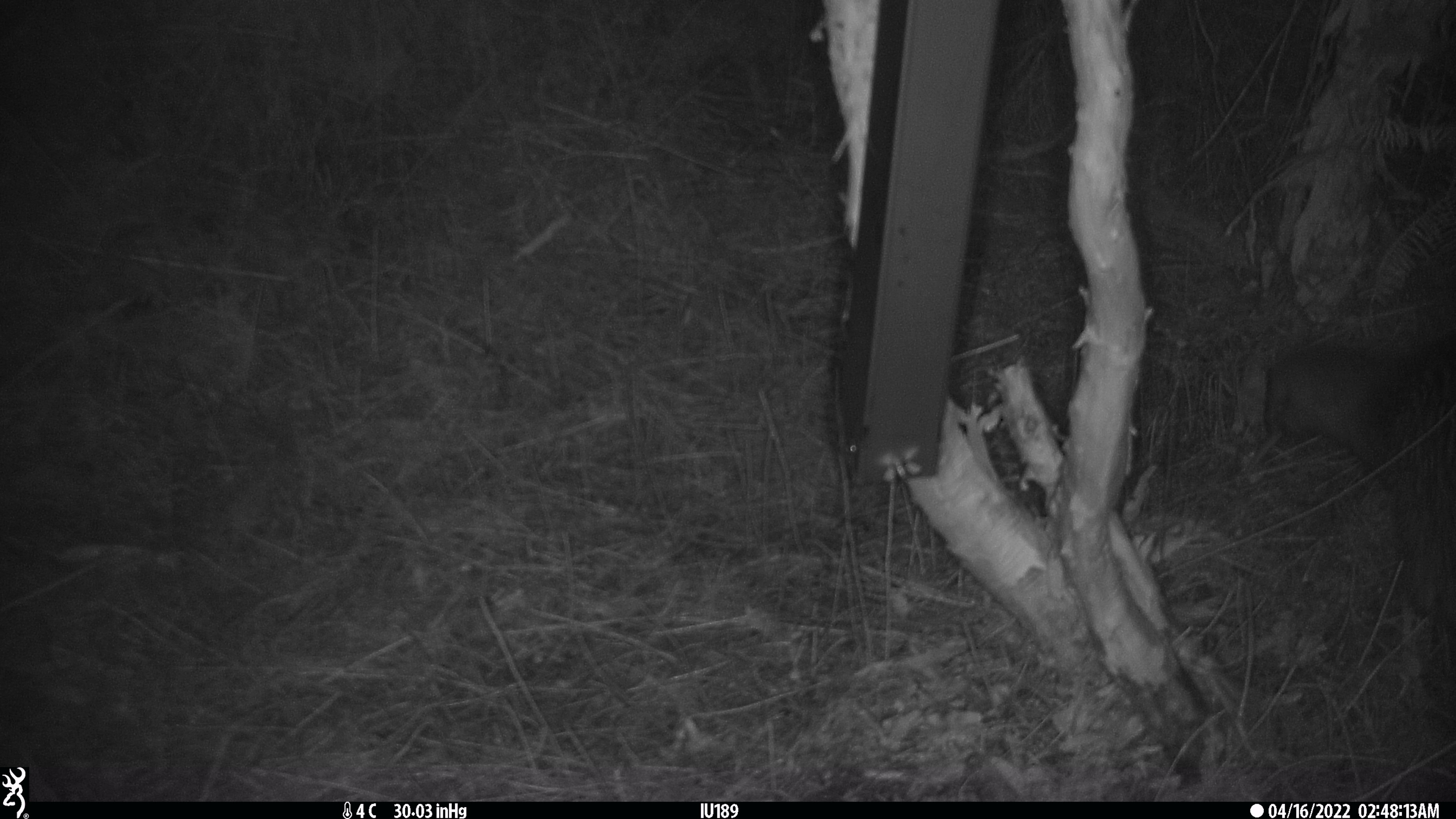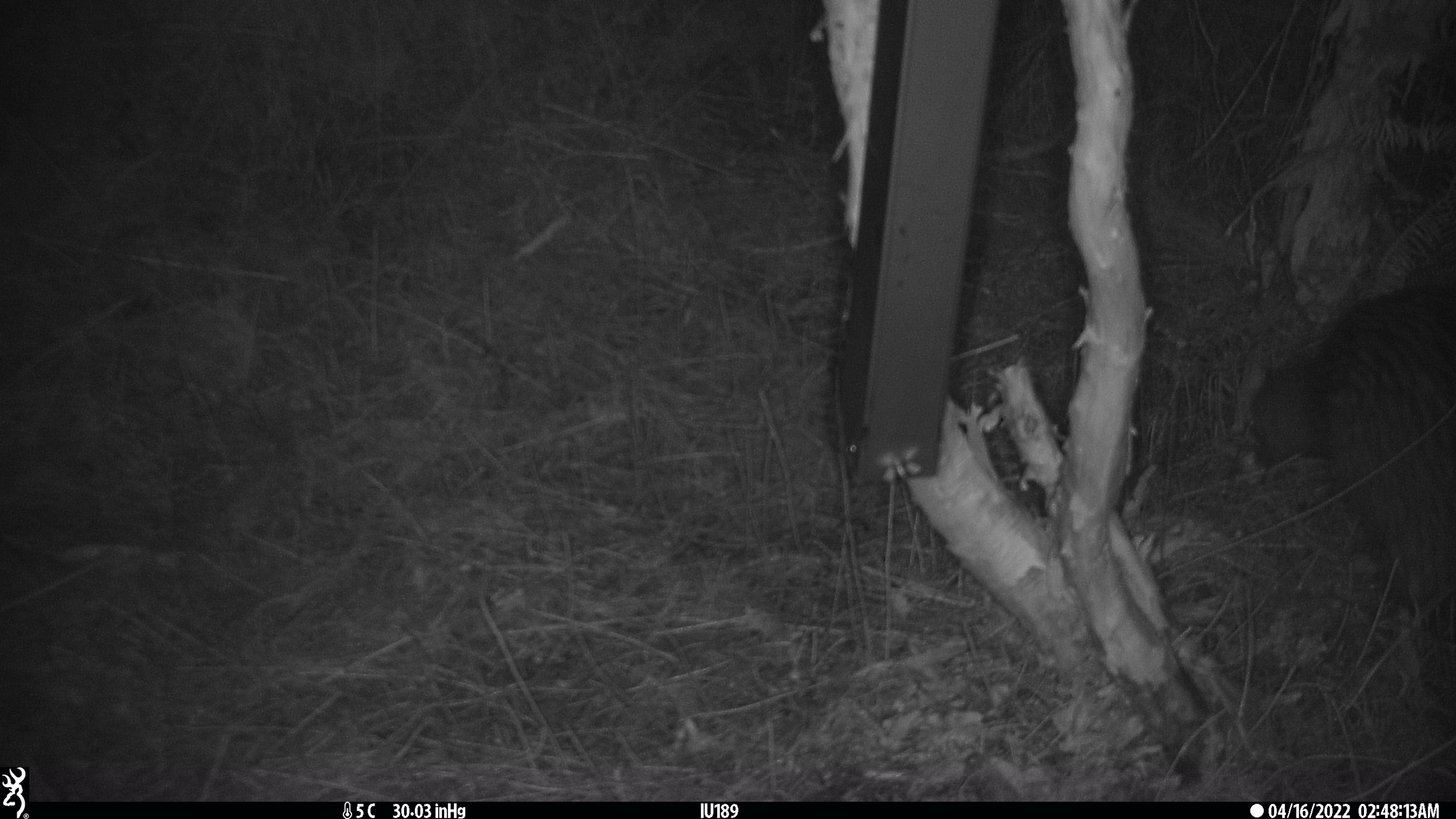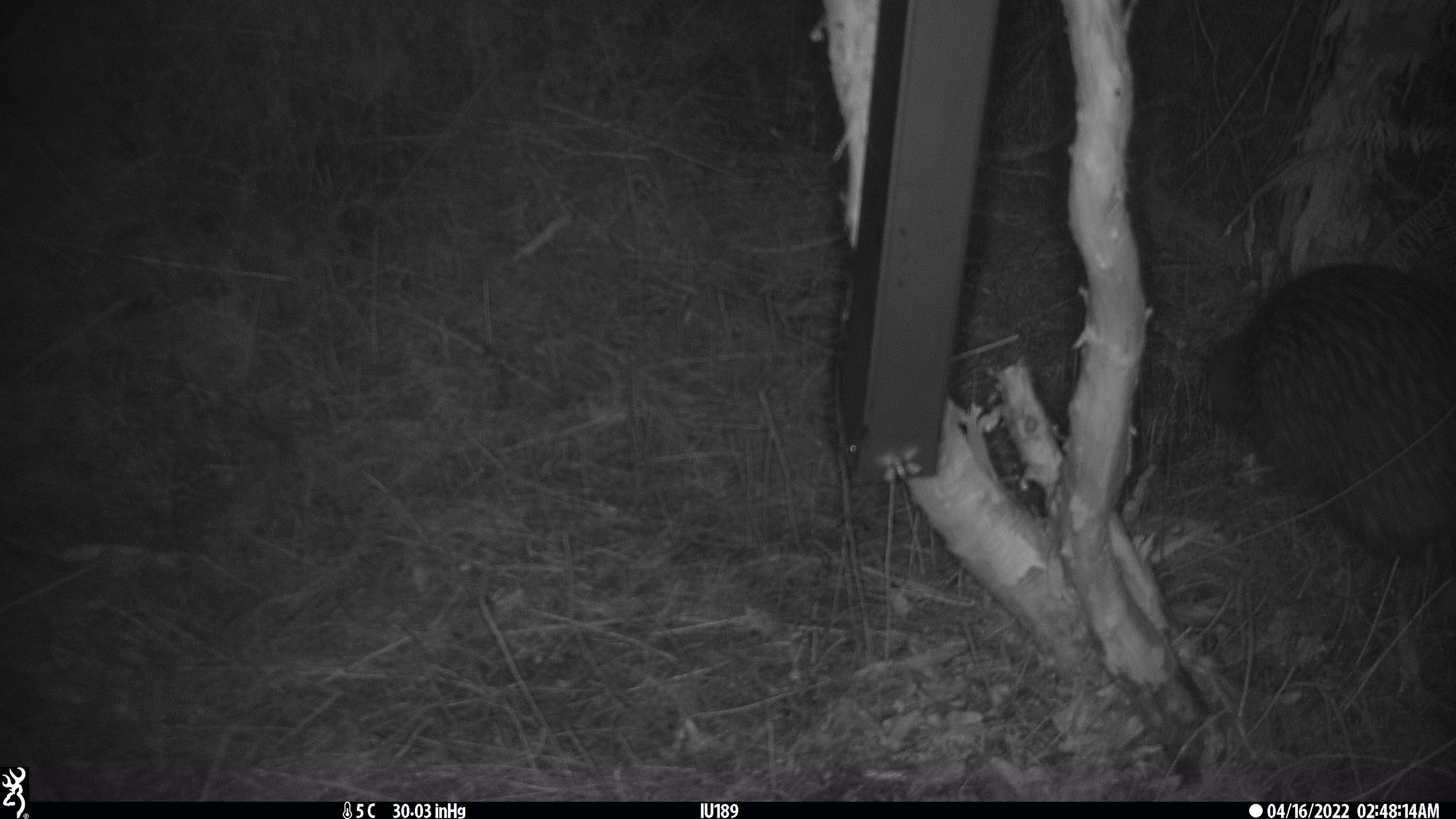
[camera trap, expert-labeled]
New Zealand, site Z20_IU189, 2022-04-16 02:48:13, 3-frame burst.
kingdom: Animalia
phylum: Chordata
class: Aves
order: Apterygiformes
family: Apterygidae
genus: Apteryx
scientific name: Apteryx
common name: kiwi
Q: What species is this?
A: Kiwi (Apteryx).